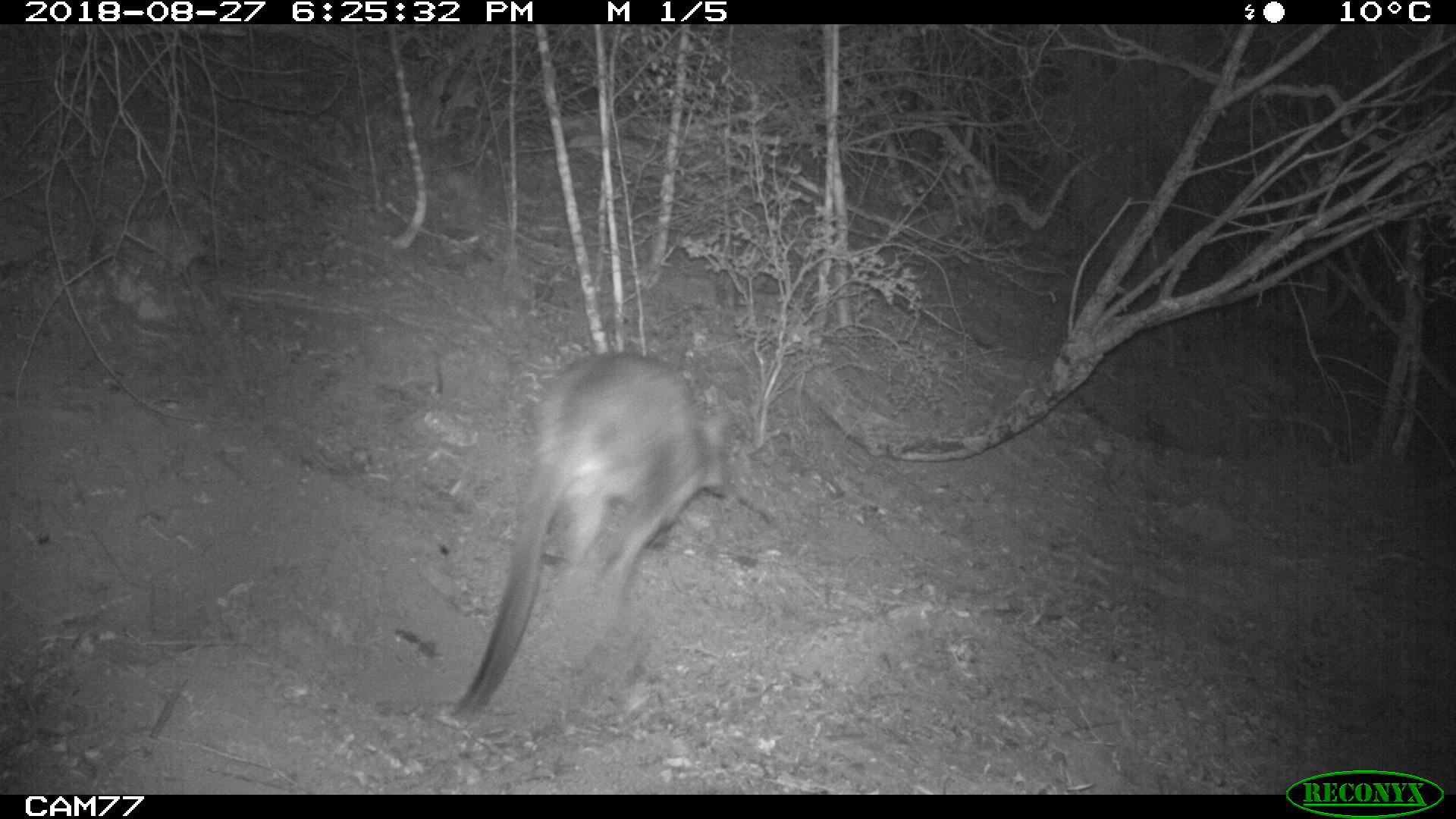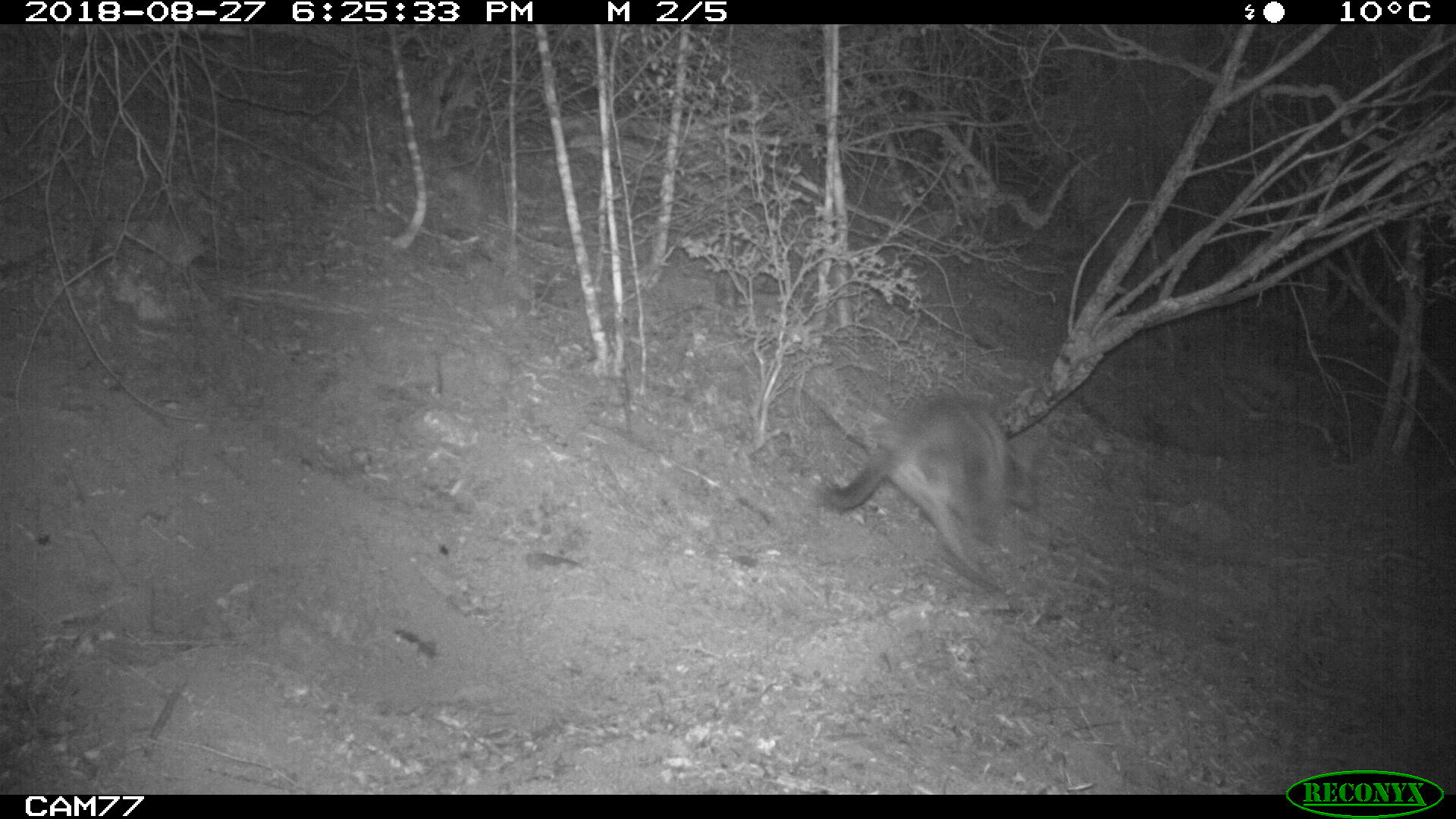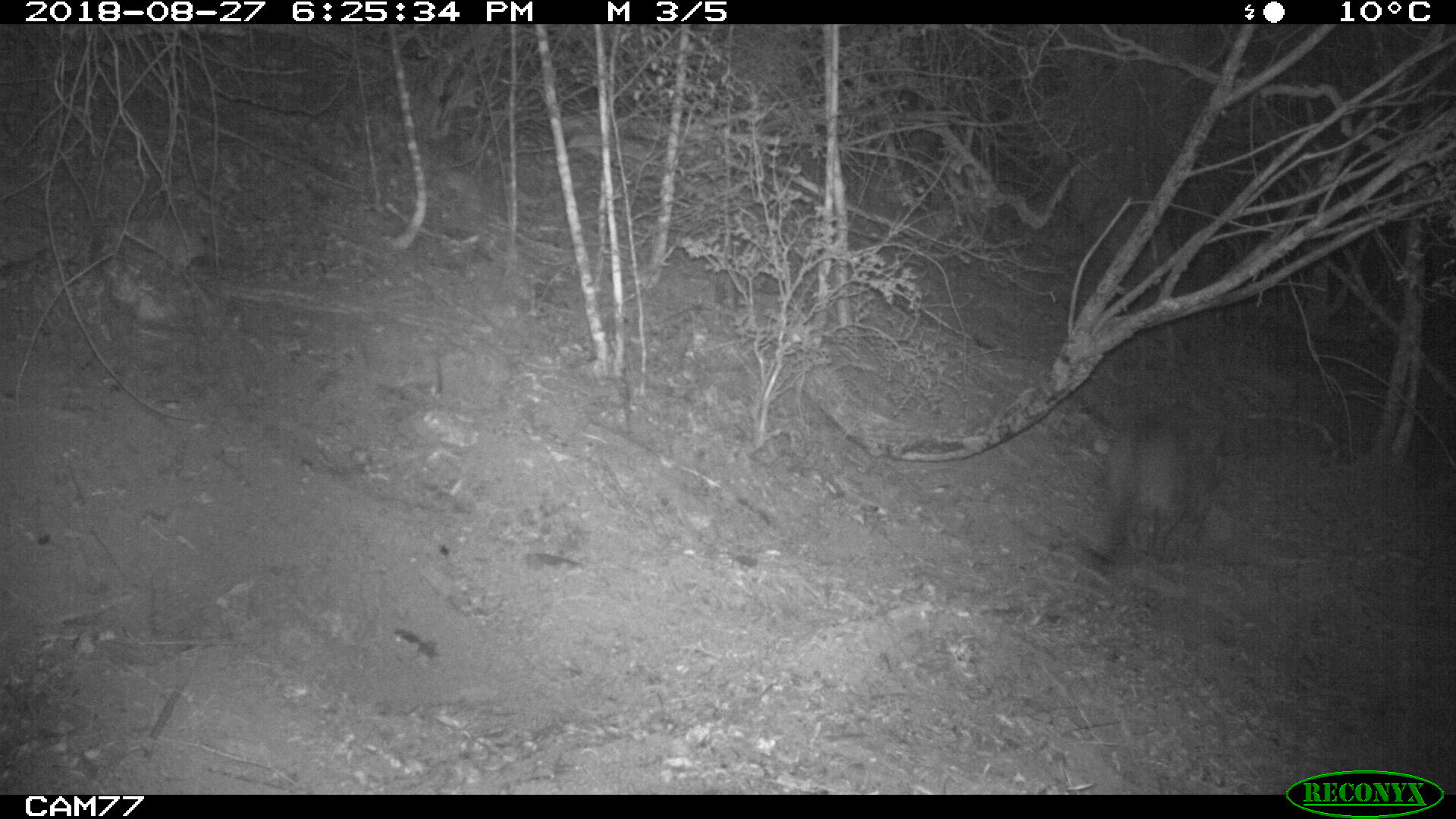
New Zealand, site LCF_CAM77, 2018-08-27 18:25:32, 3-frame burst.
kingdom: Animalia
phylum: Chordata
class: Mammalia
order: Diprotodontia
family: Macropodidae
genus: Notamacropus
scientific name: Notamacropus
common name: wallaby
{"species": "wallaby (Notamacropus)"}